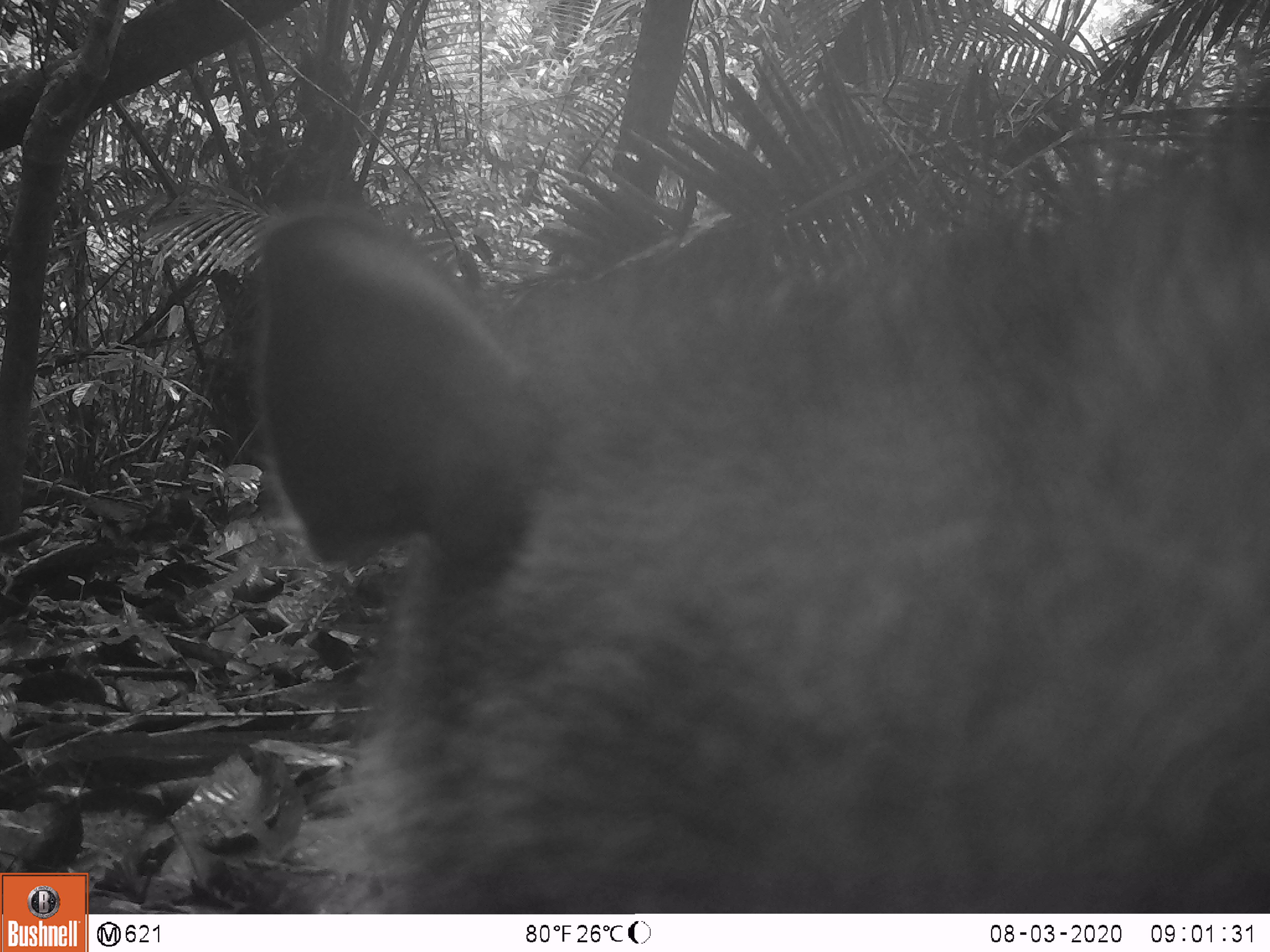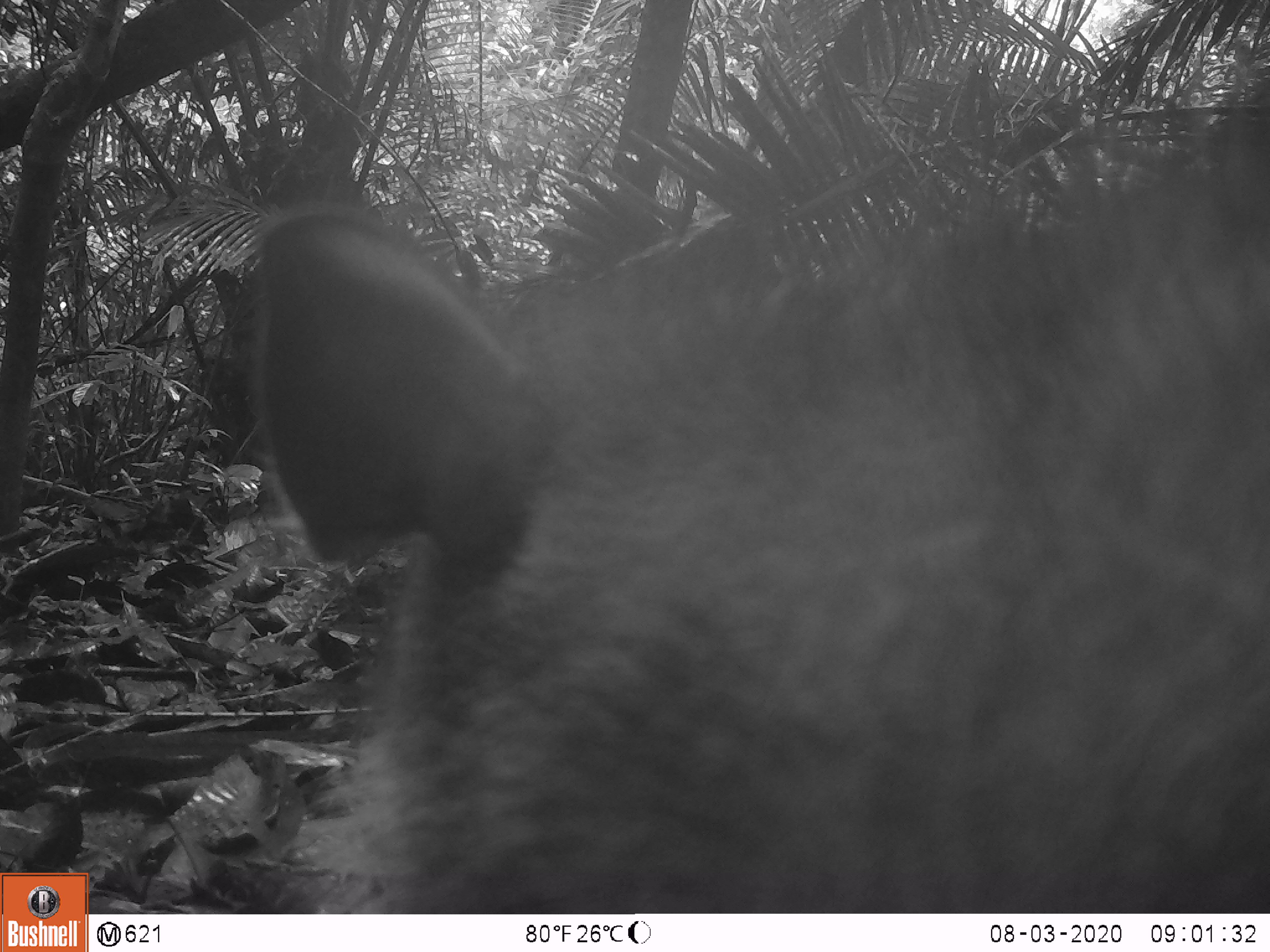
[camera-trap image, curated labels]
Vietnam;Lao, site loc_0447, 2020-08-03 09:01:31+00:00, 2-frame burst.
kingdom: Animalia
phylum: Chordata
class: Mammalia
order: Artiodactyla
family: Suidae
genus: Sus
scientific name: Sus scrofa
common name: eurasian wild pig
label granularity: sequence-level